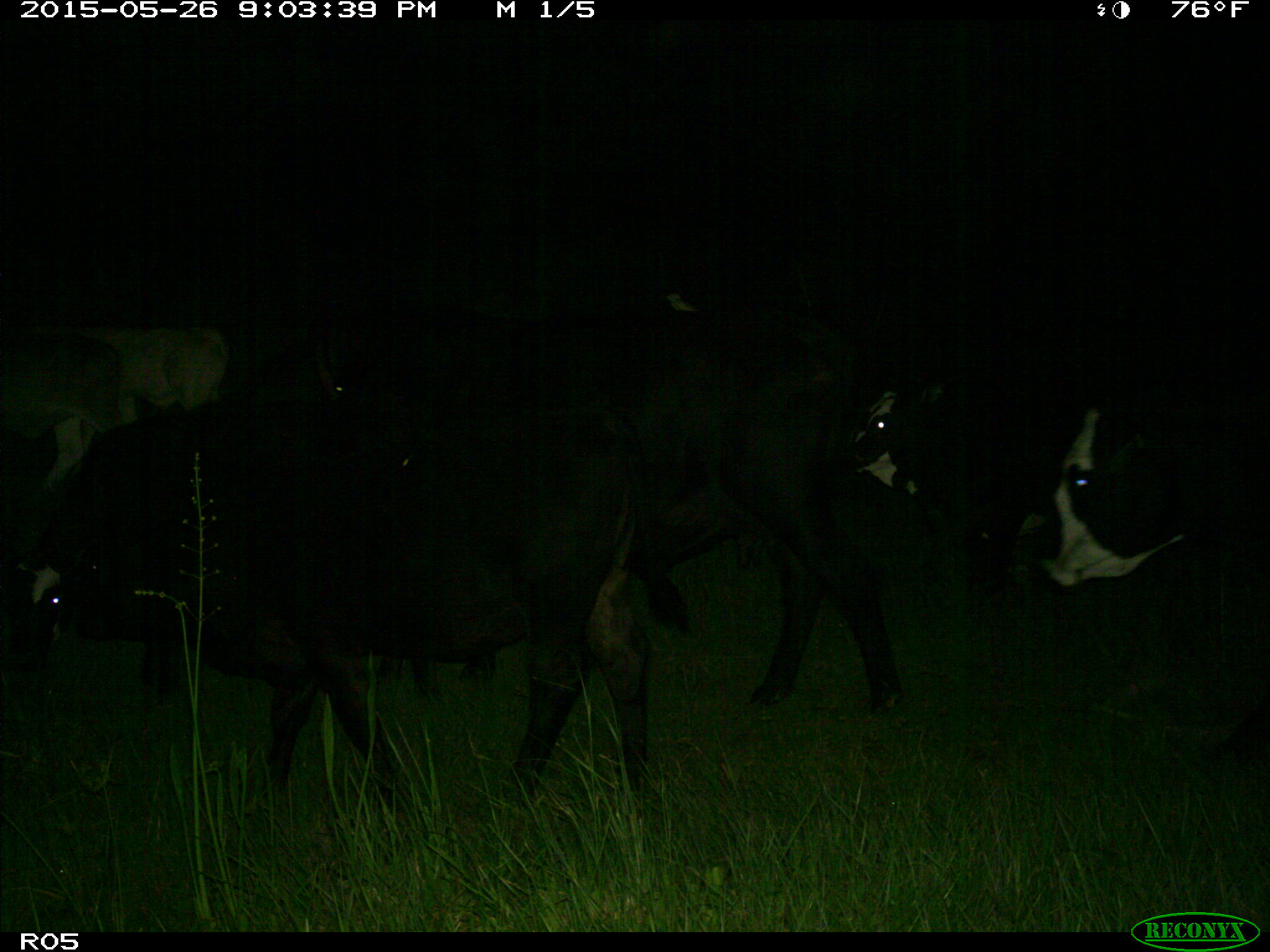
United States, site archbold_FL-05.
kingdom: Animalia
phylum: Chordata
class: Mammalia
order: Artiodactyla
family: Bovidae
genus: Bos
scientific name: Bos taurus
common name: domestic cow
Bos taurus (domestic cow).